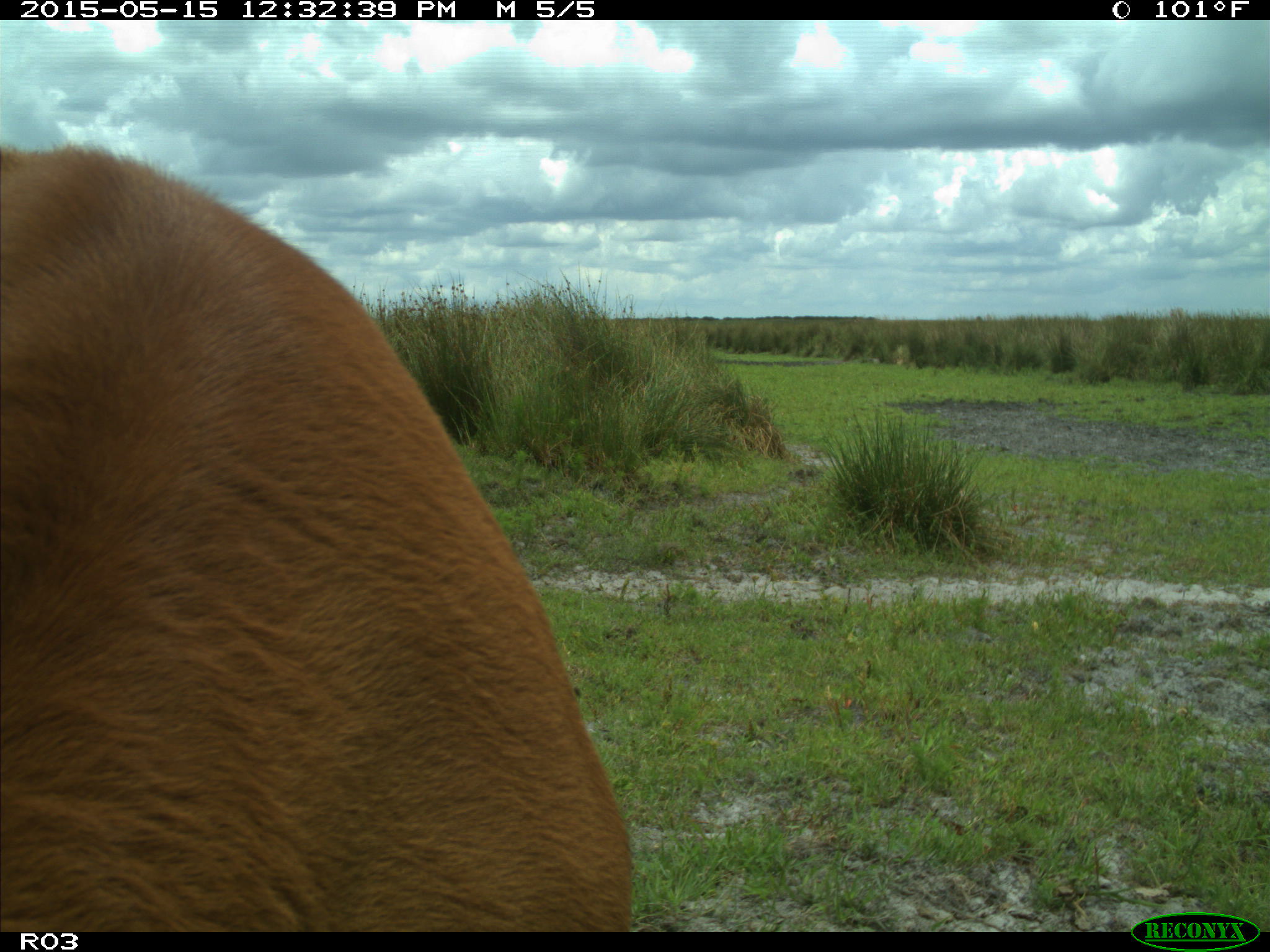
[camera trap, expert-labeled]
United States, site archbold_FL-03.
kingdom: Animalia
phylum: Chordata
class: Mammalia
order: Artiodactyla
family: Bovidae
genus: Bos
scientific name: Bos taurus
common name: domestic cow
Bos taurus (domestic cow).